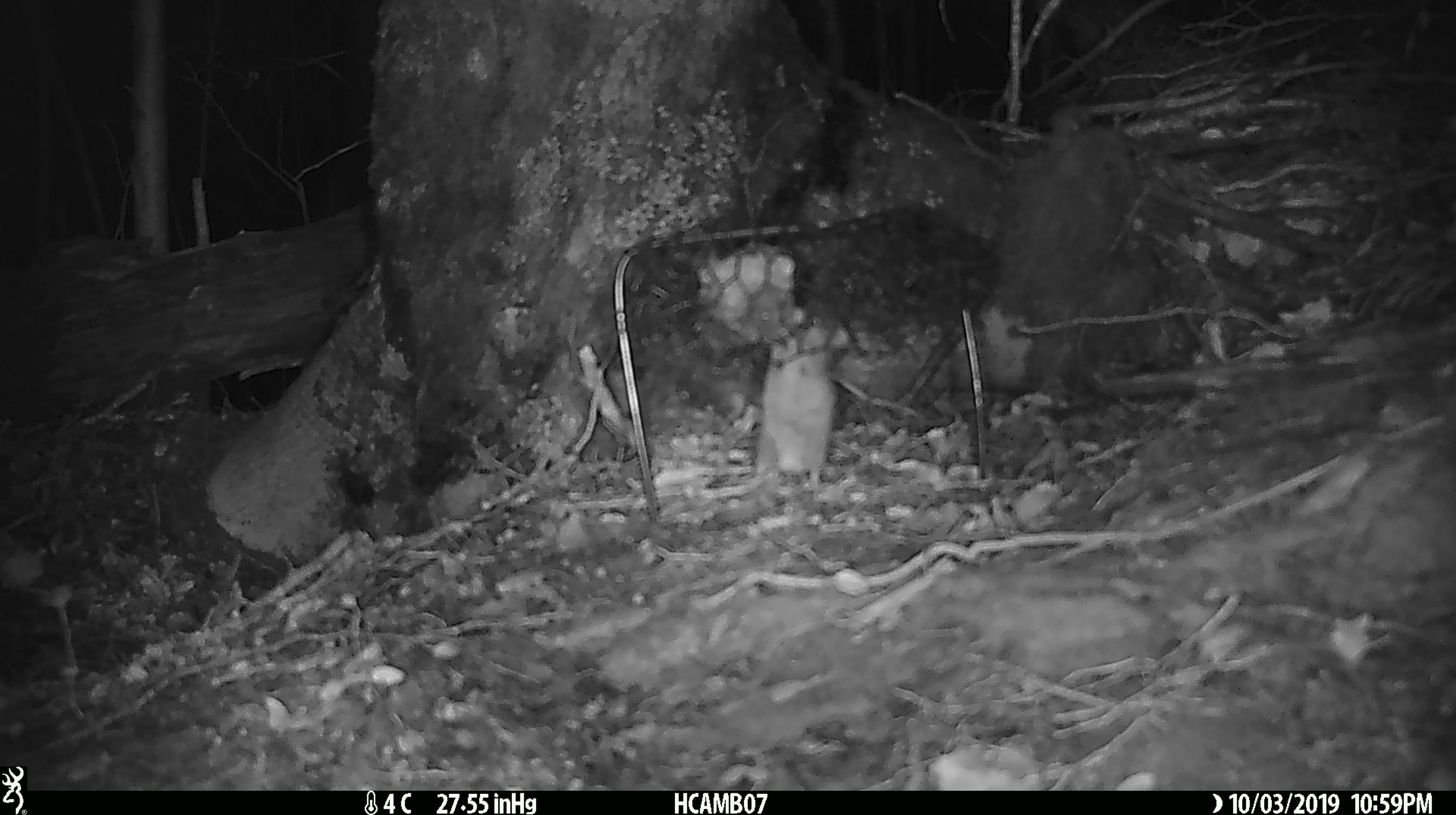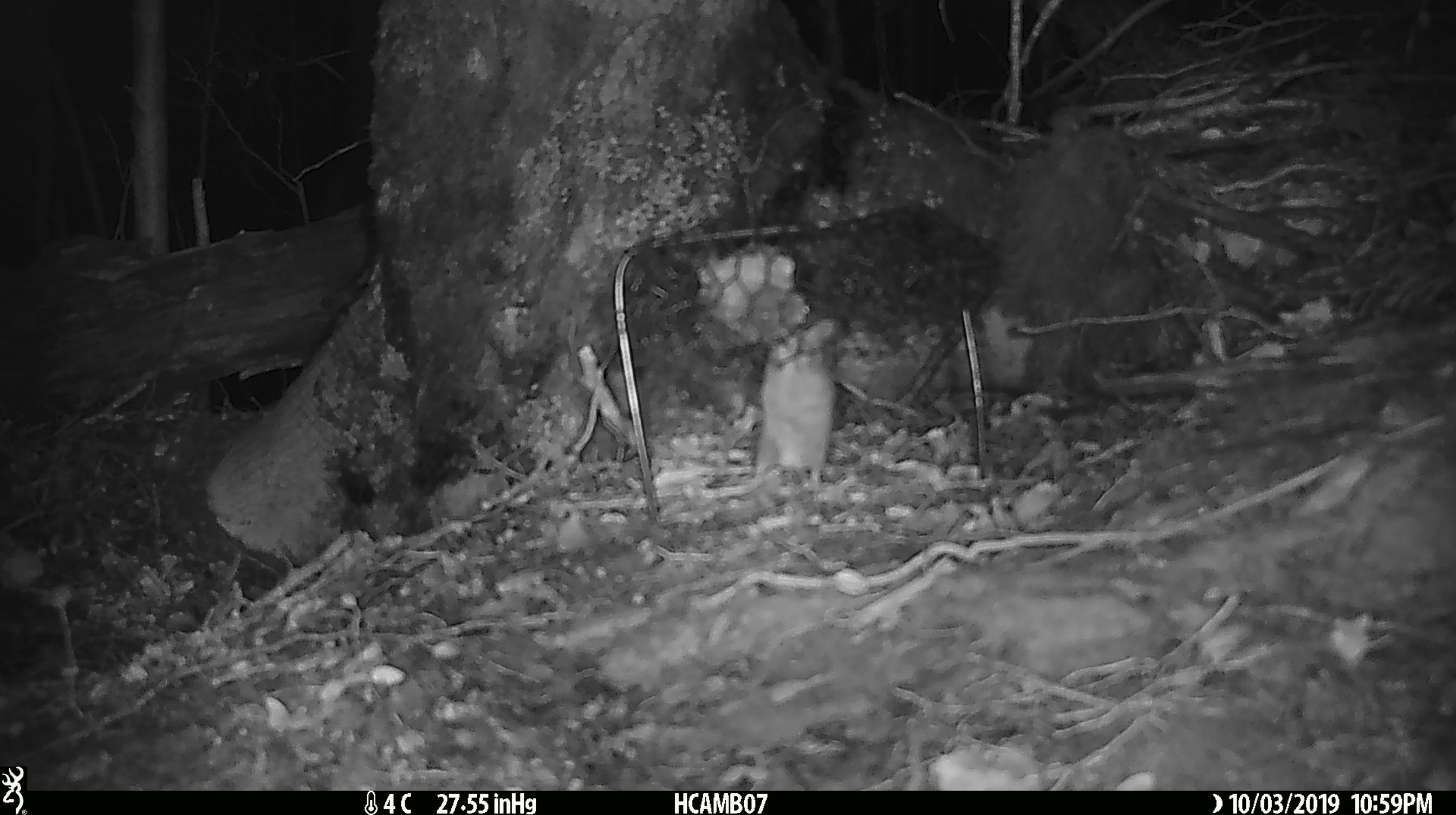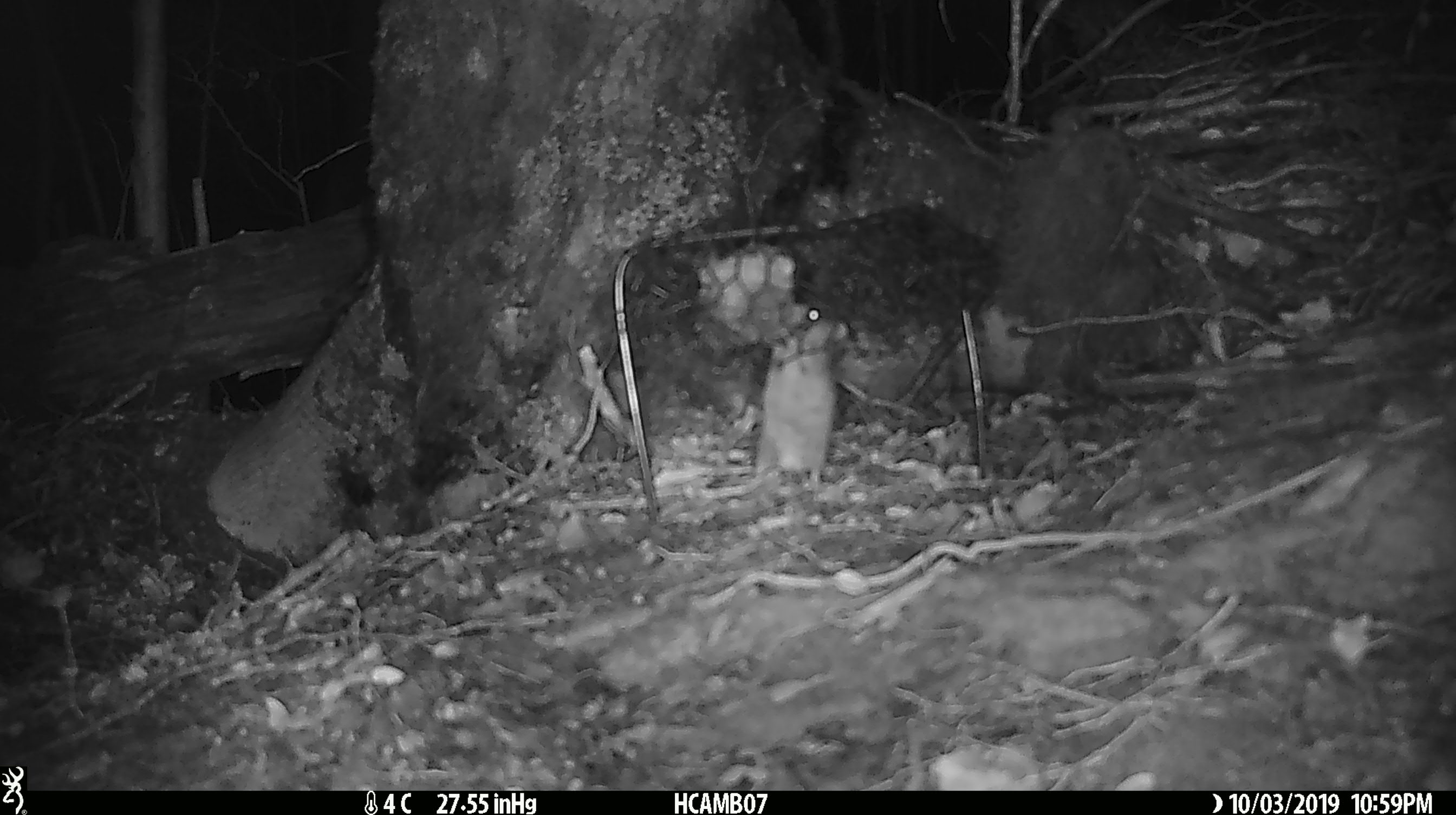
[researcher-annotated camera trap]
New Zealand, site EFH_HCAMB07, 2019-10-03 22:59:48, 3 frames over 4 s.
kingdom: Animalia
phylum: Chordata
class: Mammalia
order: Rodentia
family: Muridae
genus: Mus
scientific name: Mus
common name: mouse